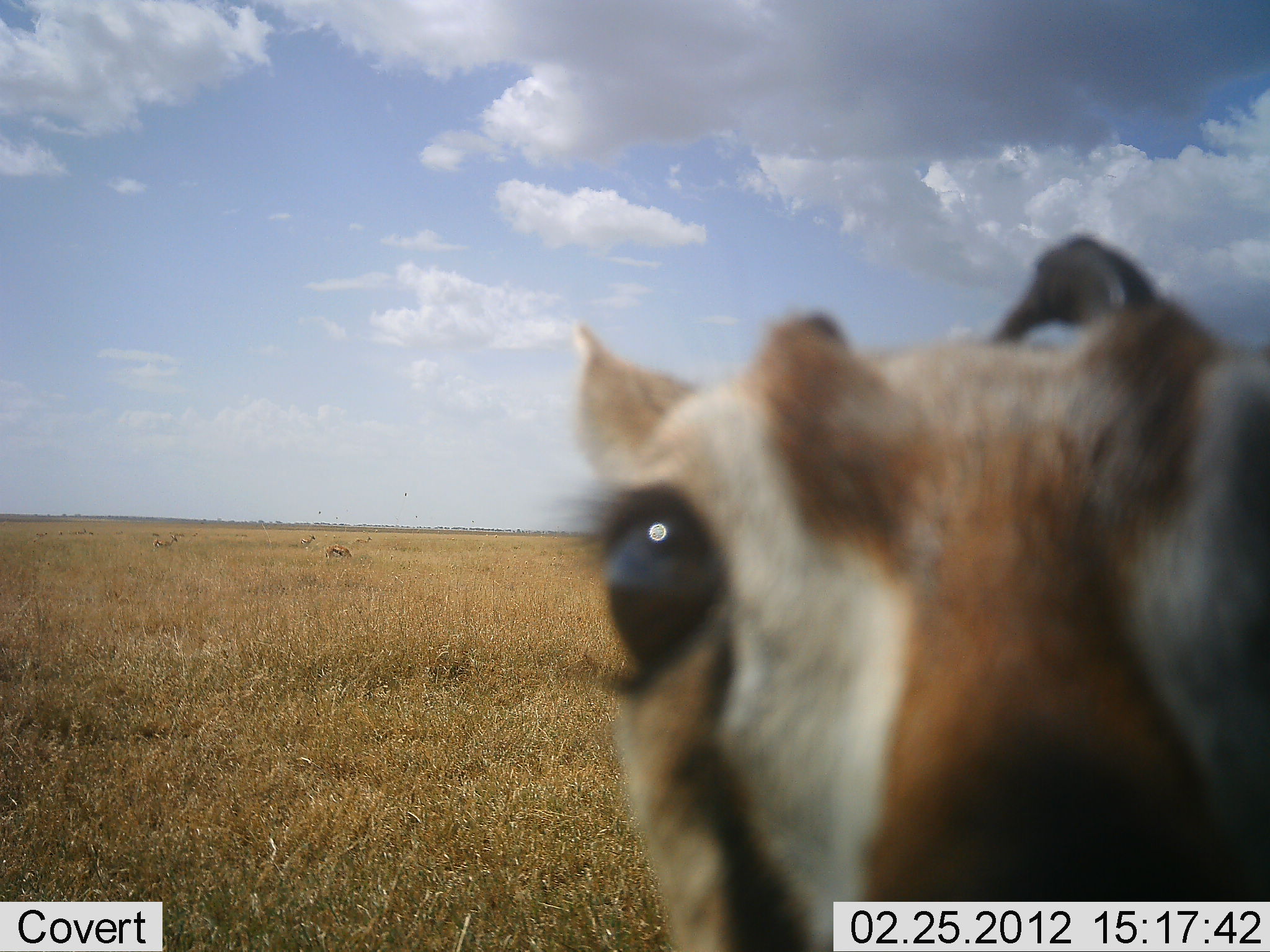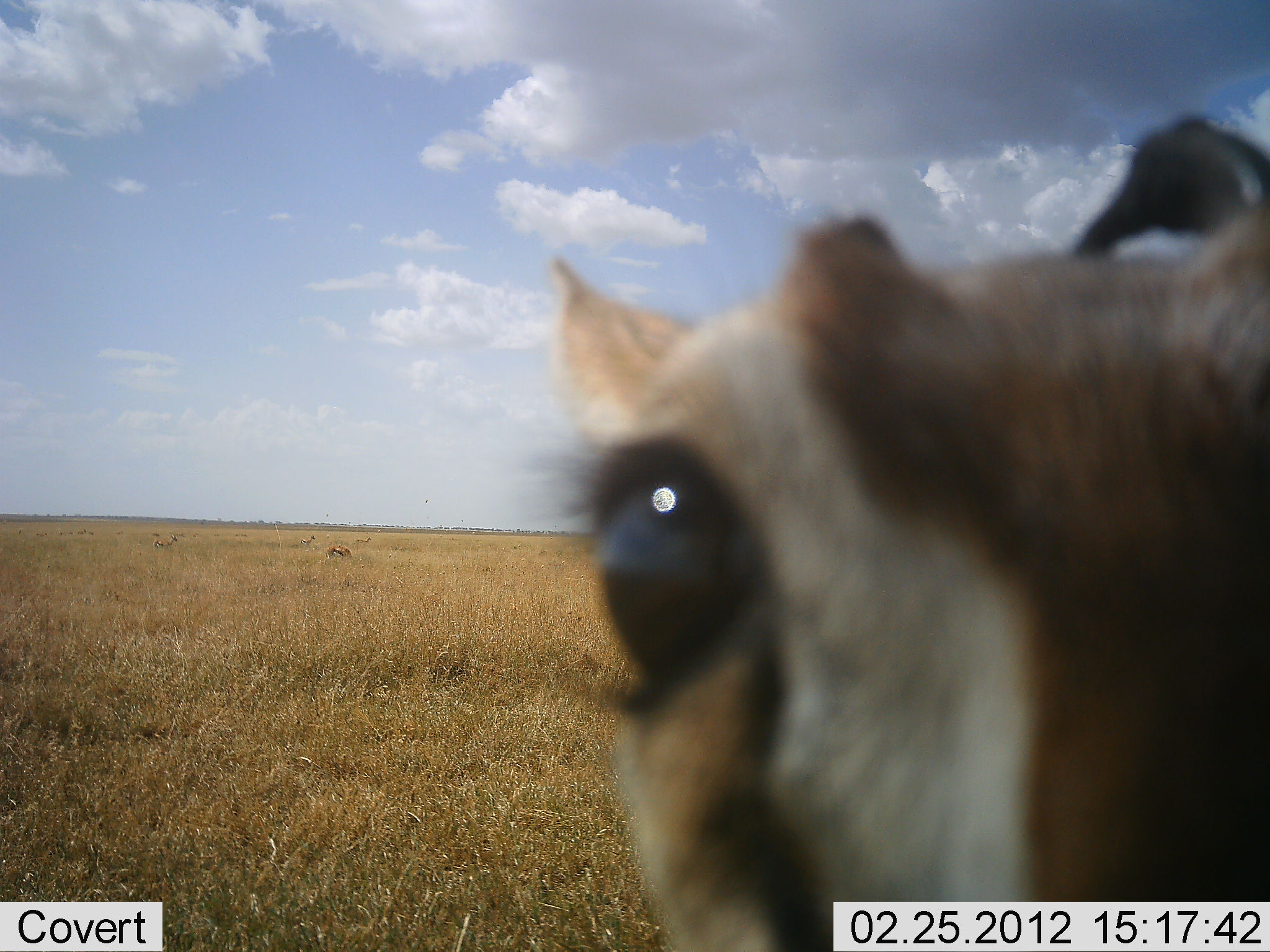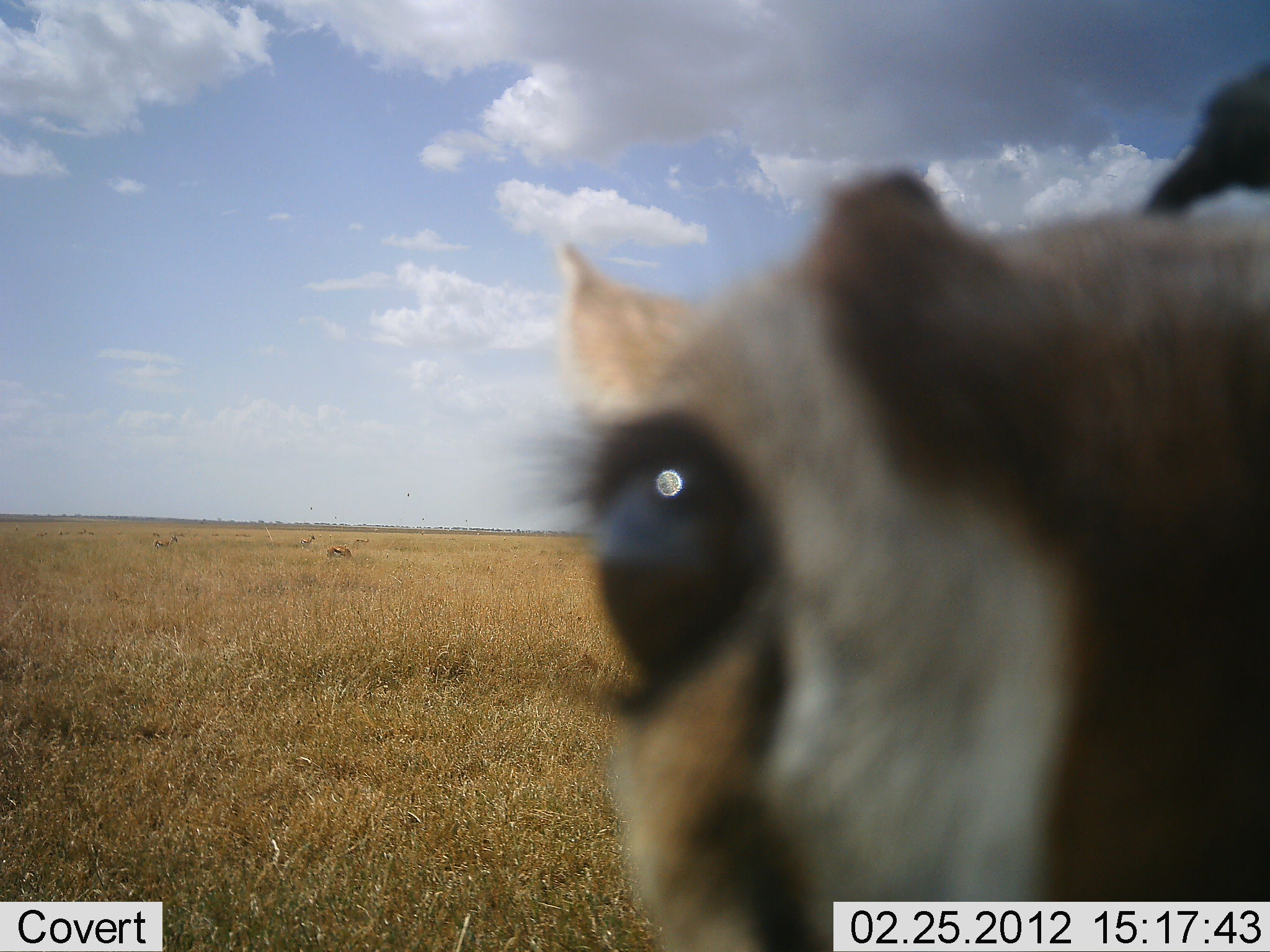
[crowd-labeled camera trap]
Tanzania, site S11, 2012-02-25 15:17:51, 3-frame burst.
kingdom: Animalia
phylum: Chordata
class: Mammalia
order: Artiodactyla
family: Bovidae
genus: Eudorcas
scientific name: Eudorcas thomsonii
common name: thomson's gazelle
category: gazellethomsons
Gazellethomsons (thomson's gazelle) (Eudorcas thomsonii), count 1. Behavior (volunteer vote fractions): standing 80%, resting 0%, moving 0%, interacting 20%. Young present (vote fraction): 0%. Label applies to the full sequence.